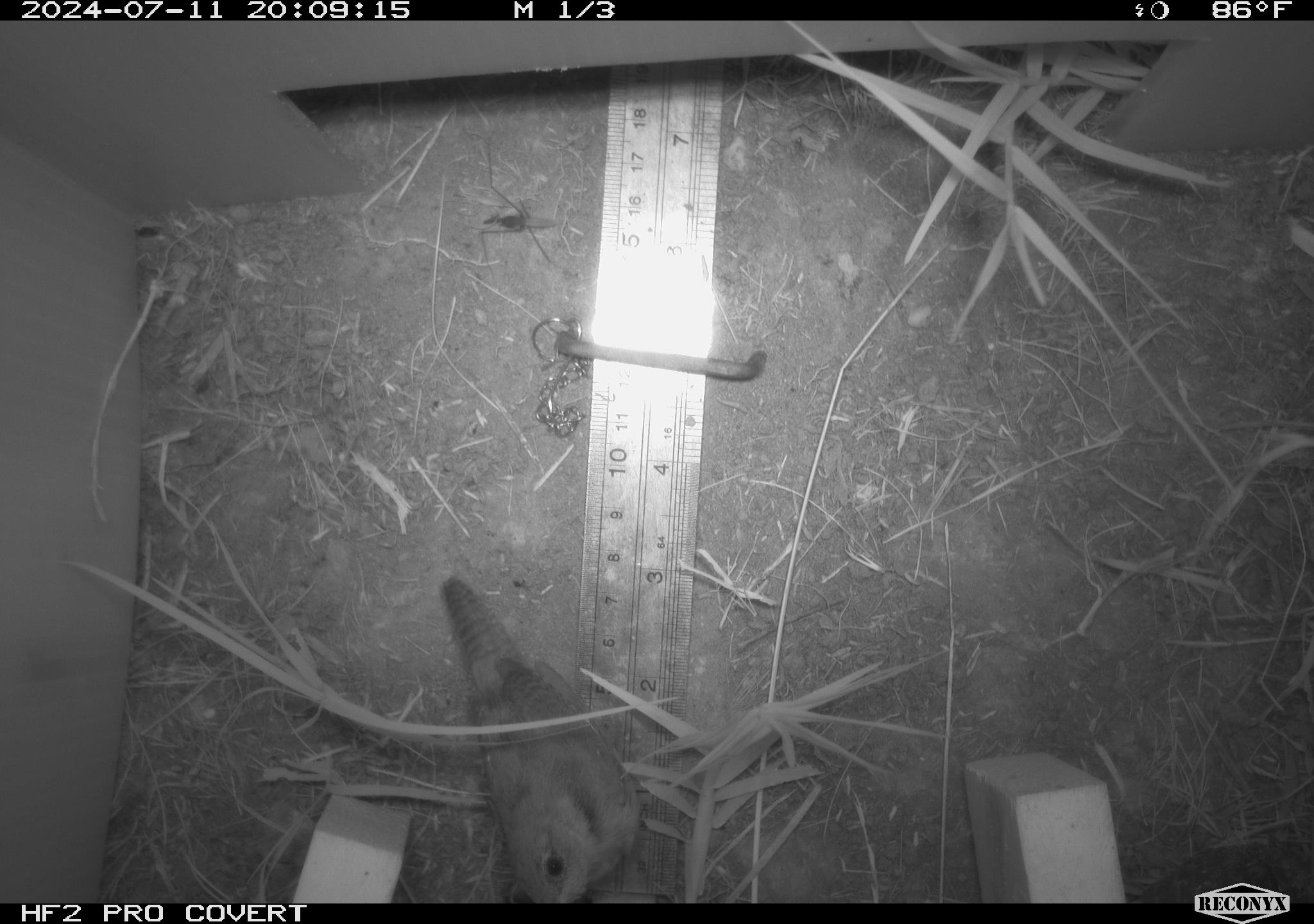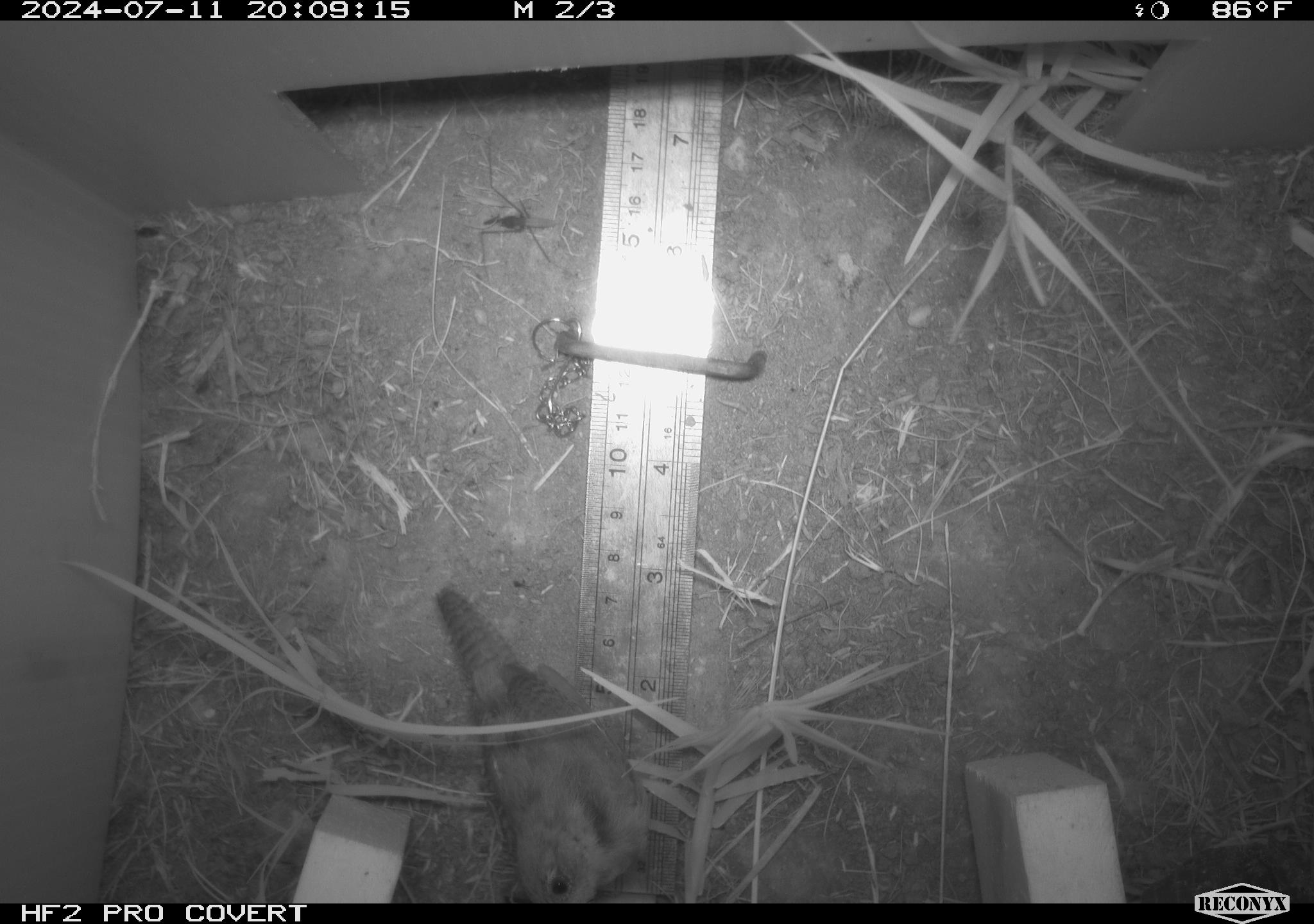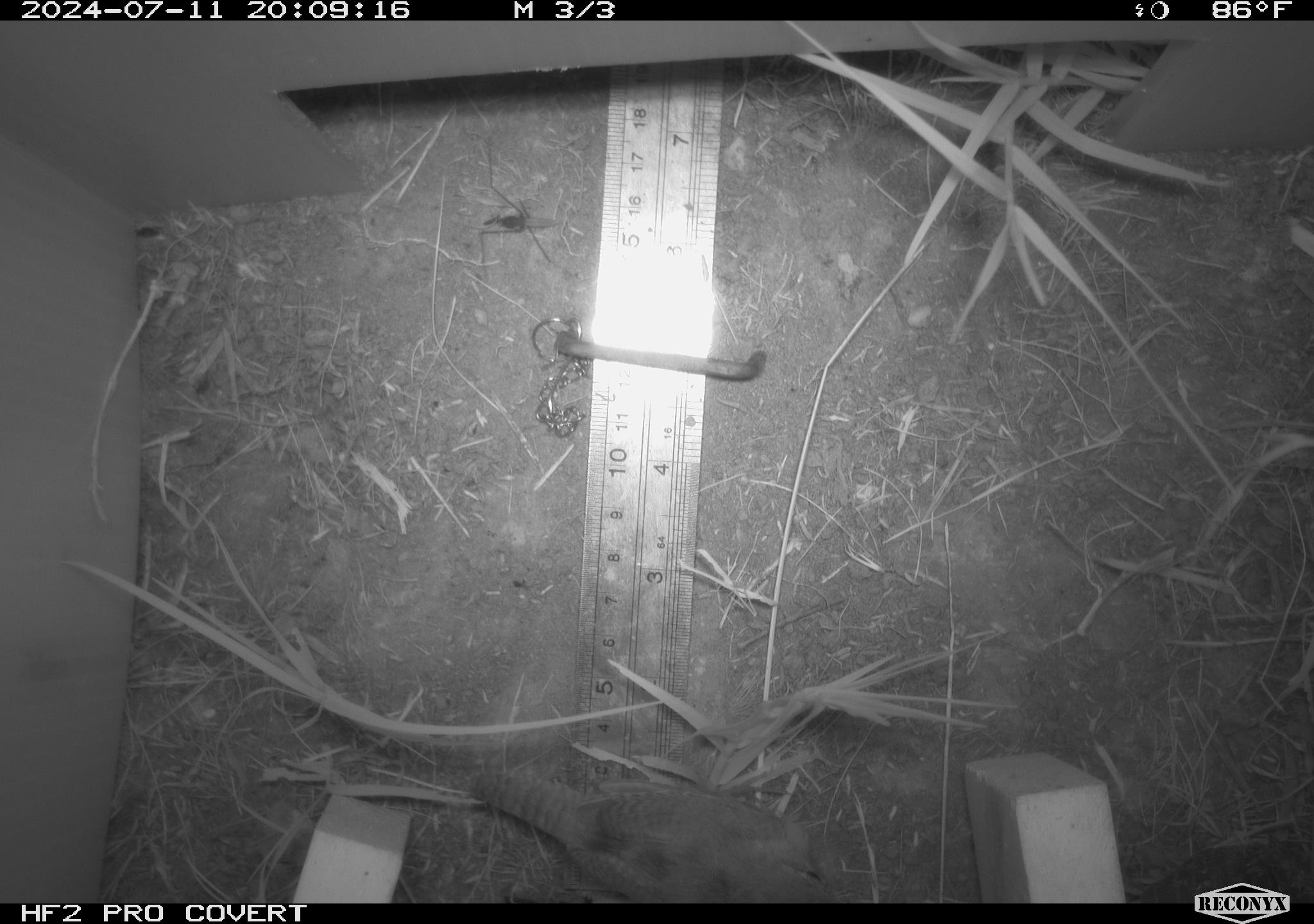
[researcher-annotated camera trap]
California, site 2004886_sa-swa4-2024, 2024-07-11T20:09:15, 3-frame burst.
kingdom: Animalia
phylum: Chordata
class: Aves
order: Passeriformes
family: Troglodytidae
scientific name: Troglodytidae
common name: wren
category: troglodytidae family